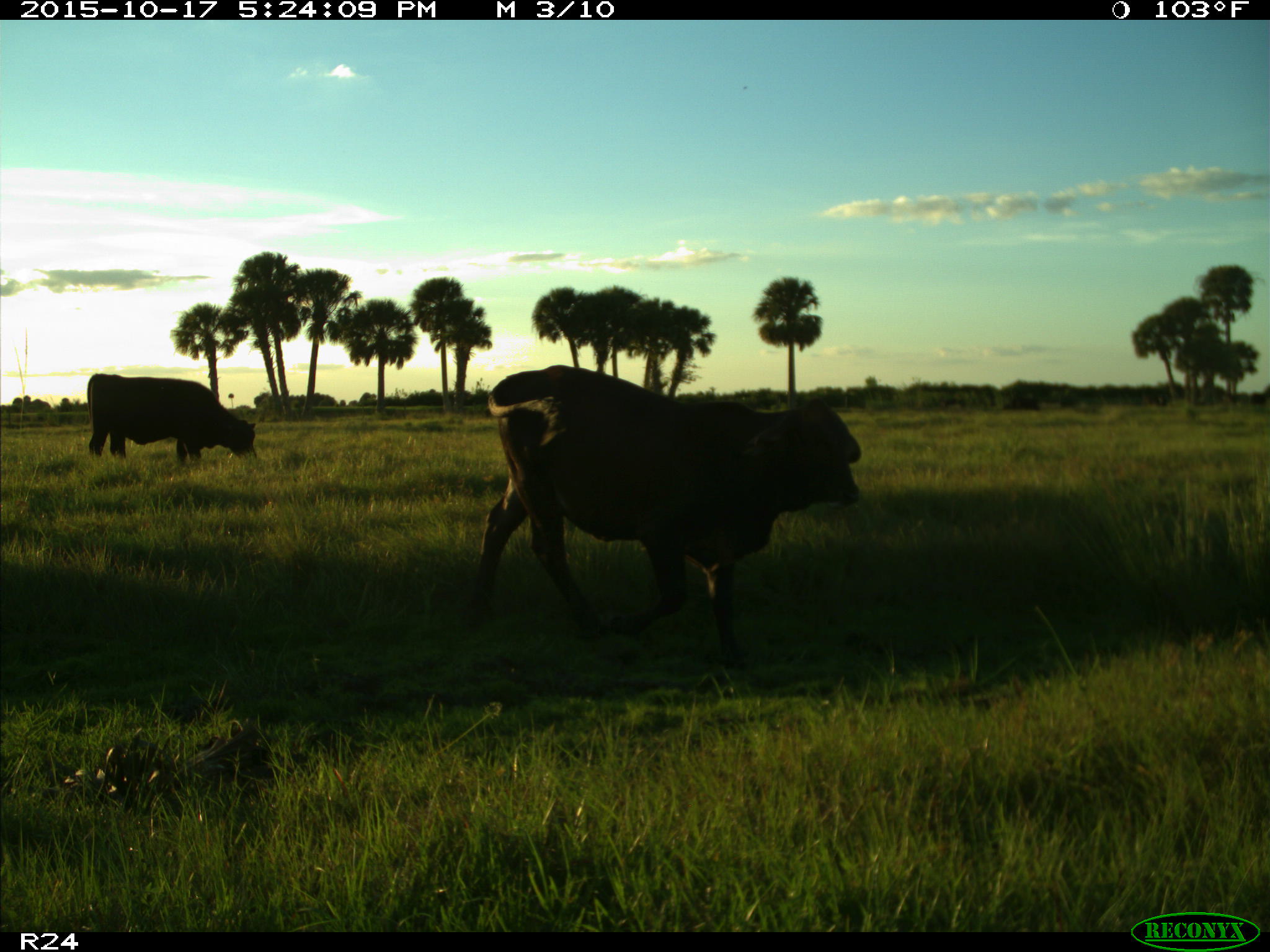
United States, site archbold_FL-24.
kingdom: Animalia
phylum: Chordata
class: Mammalia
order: Artiodactyla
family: Bovidae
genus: Bos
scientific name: Bos taurus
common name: domestic cow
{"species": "Bos taurus (domestic cow)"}